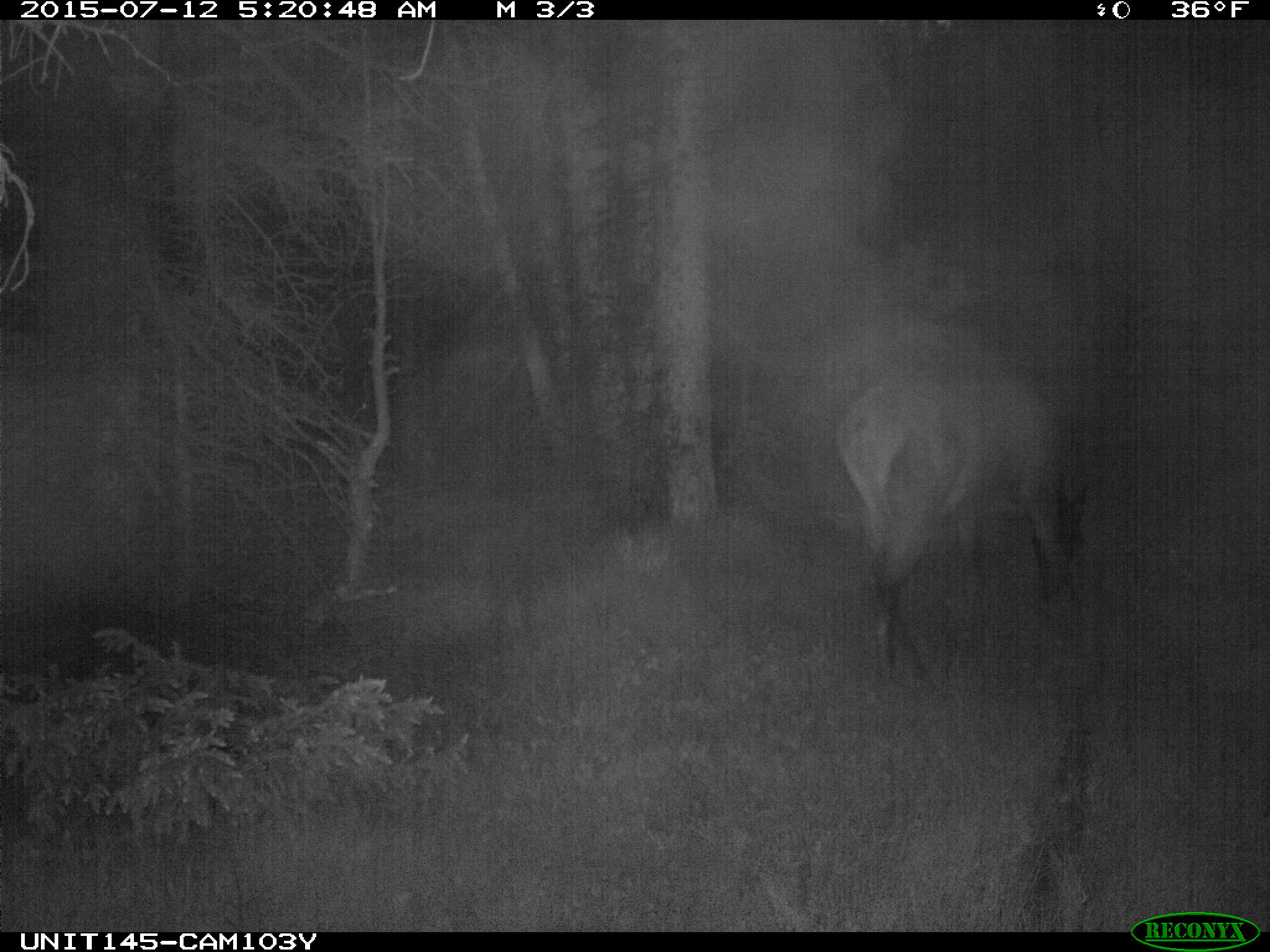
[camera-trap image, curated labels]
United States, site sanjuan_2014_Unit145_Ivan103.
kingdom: Animalia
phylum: Chordata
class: Mammalia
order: Artiodactyla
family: Cervidae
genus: Cervus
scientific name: Cervus elaphus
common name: red deer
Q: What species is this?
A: Cervus elaphus (red deer).